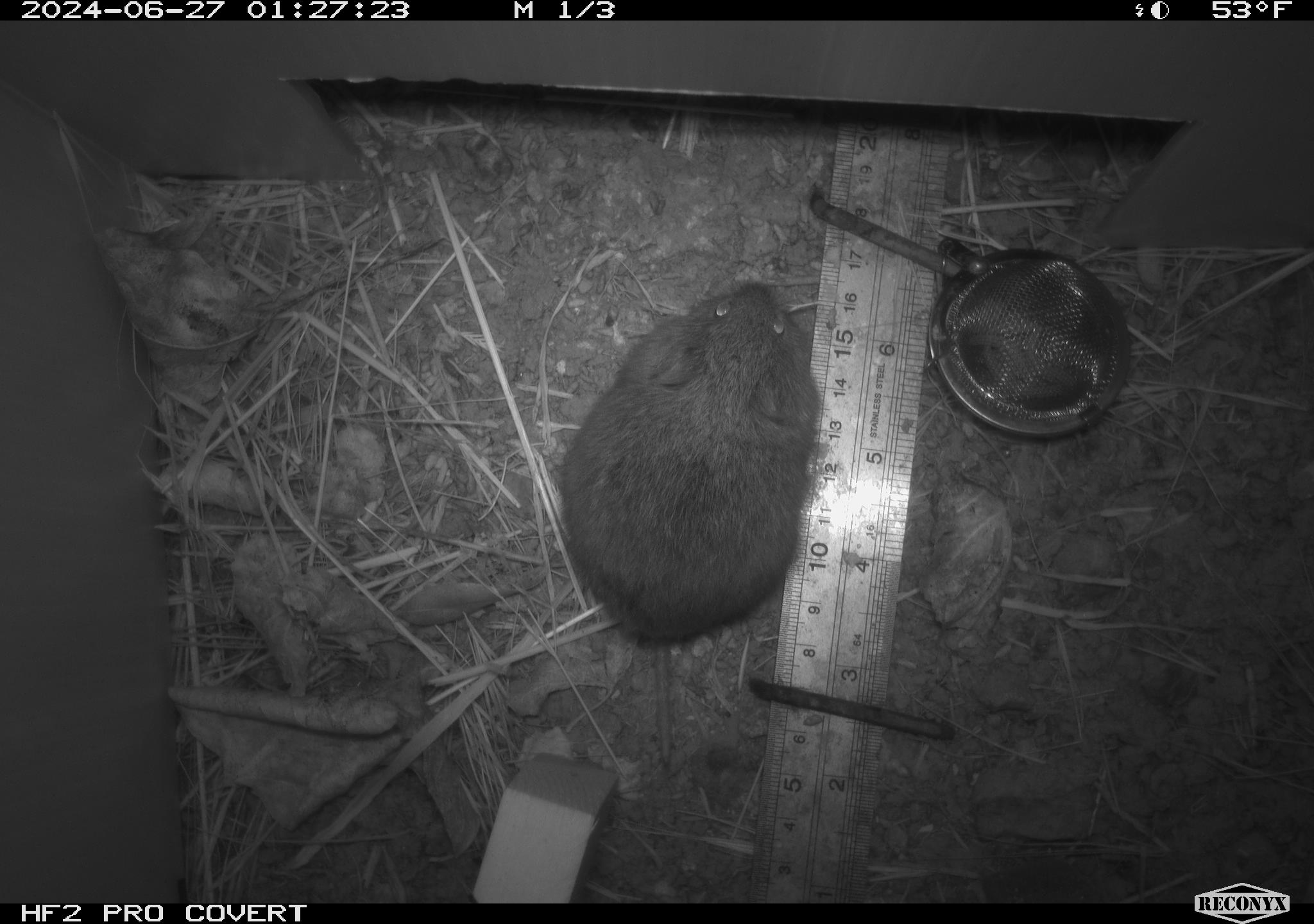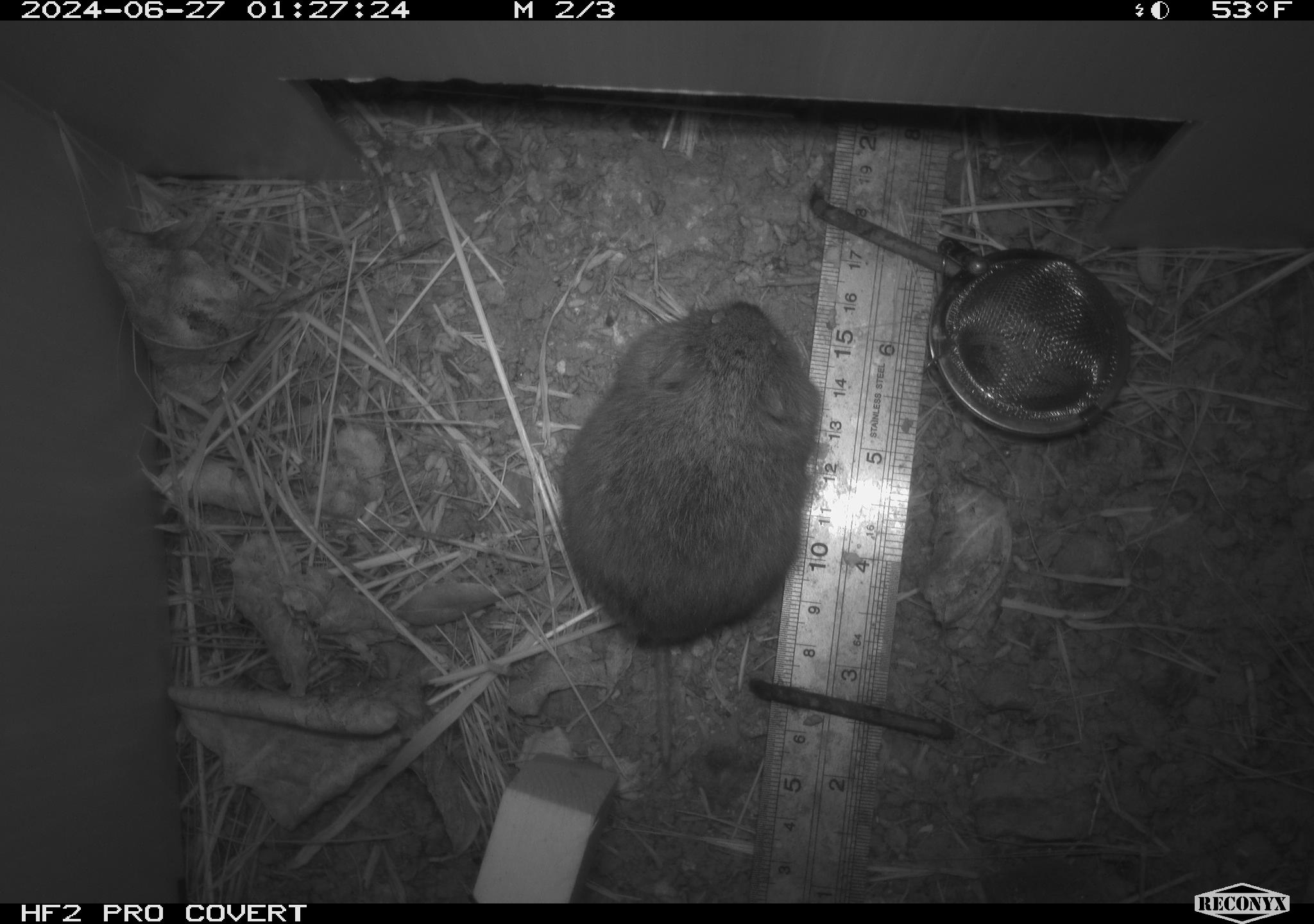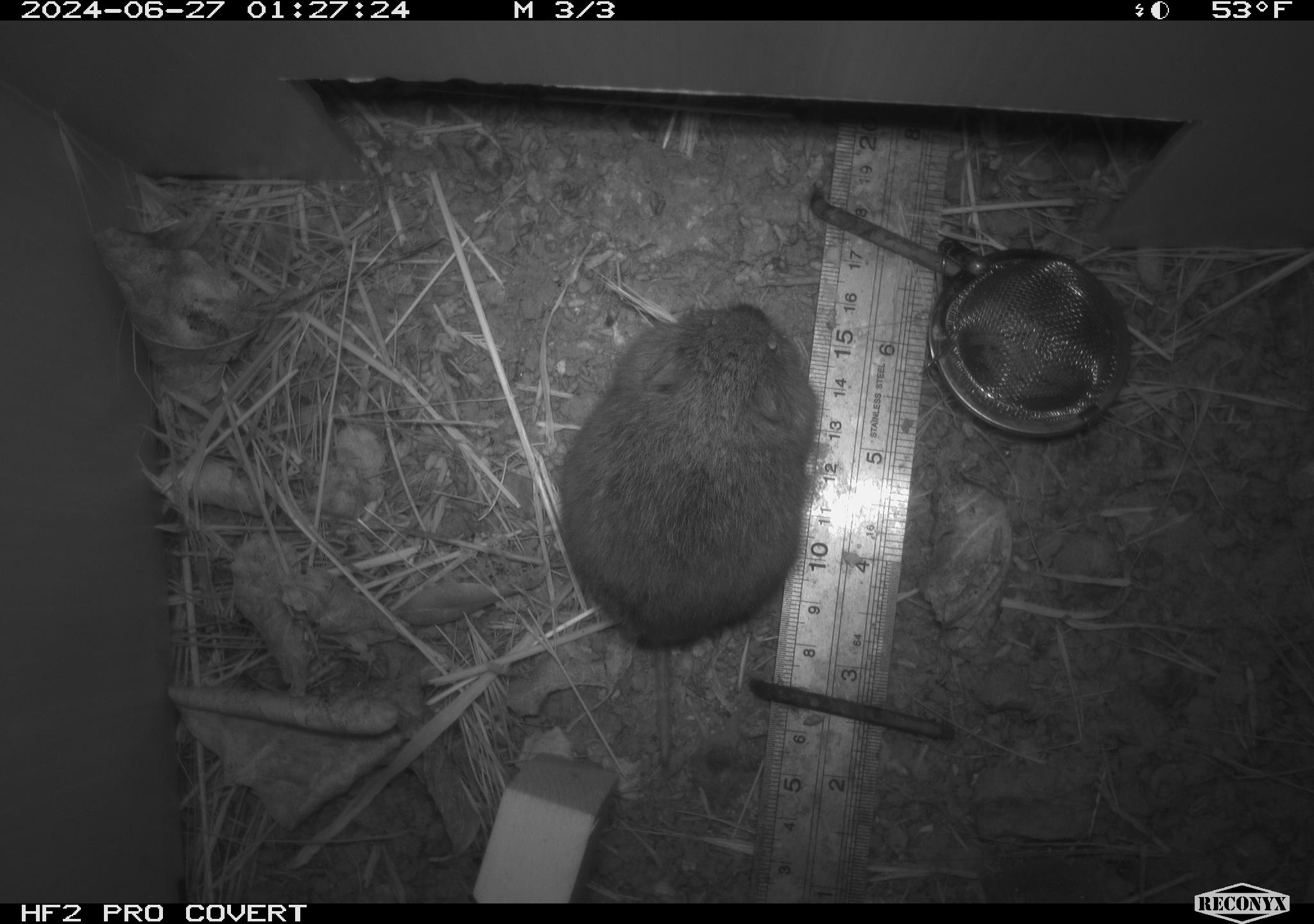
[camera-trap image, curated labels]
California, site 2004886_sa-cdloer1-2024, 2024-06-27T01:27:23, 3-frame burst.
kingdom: Animalia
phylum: Chordata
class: Mammalia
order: Rodentia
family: Cricetidae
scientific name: Arvicolinae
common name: voles, lemmings, and muskrats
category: arvicolinae subfamily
Arvicolinae subfamily (voles, lemmings, and muskrats) (Arvicolinae).